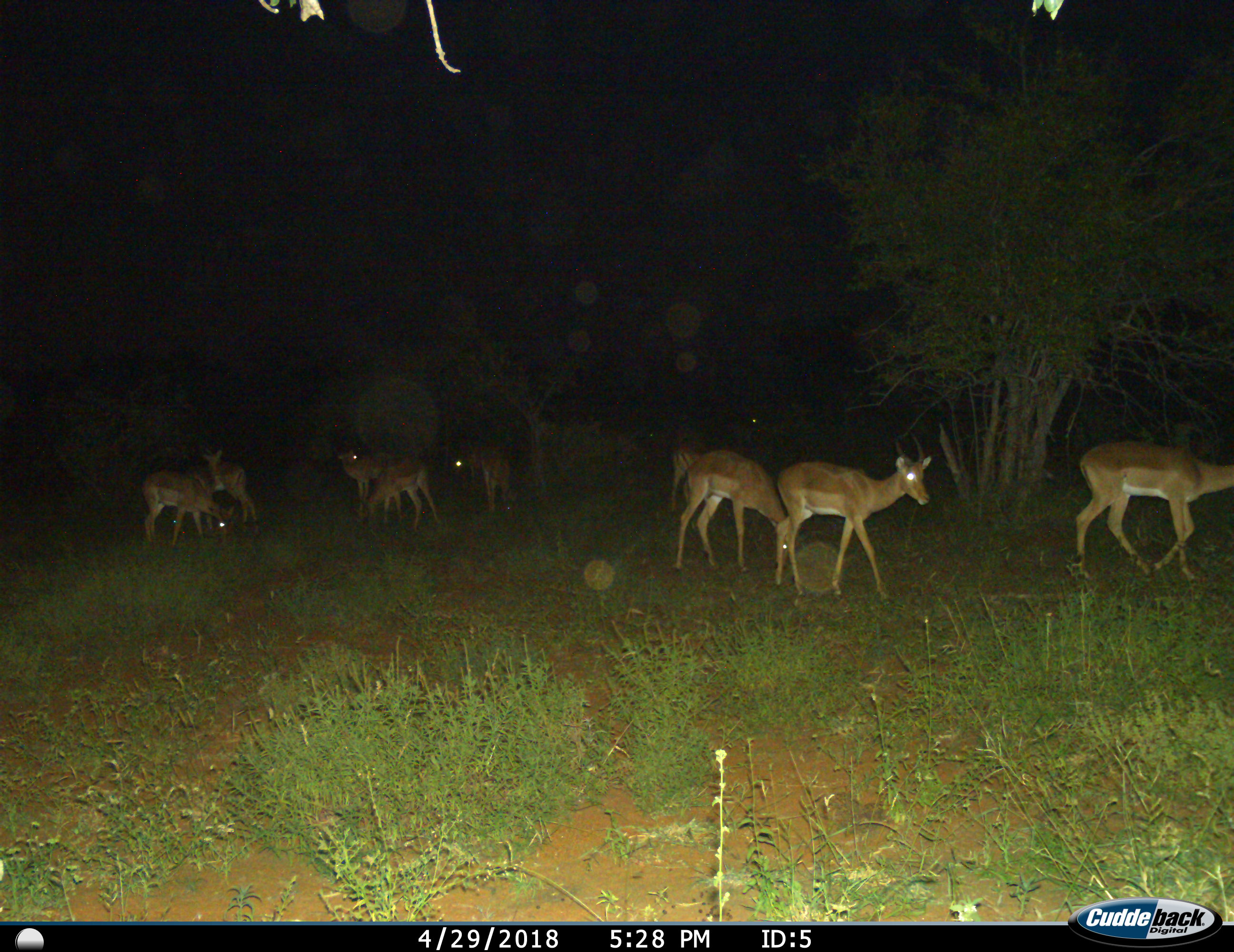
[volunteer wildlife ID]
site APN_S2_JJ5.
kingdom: Animalia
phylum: Chordata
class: Mammalia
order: Artiodactyla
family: Bovidae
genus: Aepyceros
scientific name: Aepyceros melampus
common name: impala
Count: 10.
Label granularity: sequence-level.